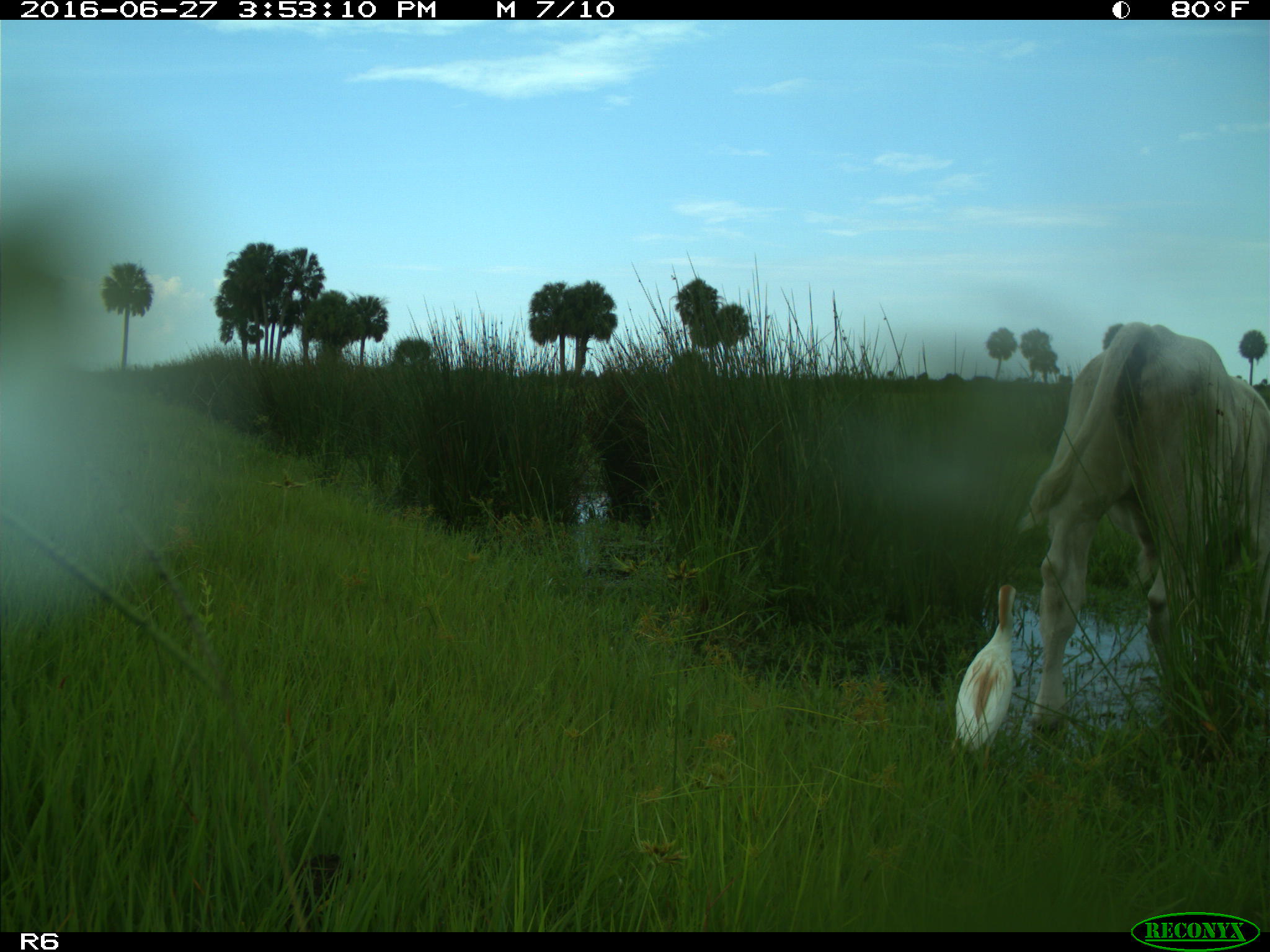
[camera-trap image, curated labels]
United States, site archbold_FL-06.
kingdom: Animalia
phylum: Chordata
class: Mammalia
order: Artiodactyla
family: Bovidae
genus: Bos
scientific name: Bos taurus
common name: domestic cow